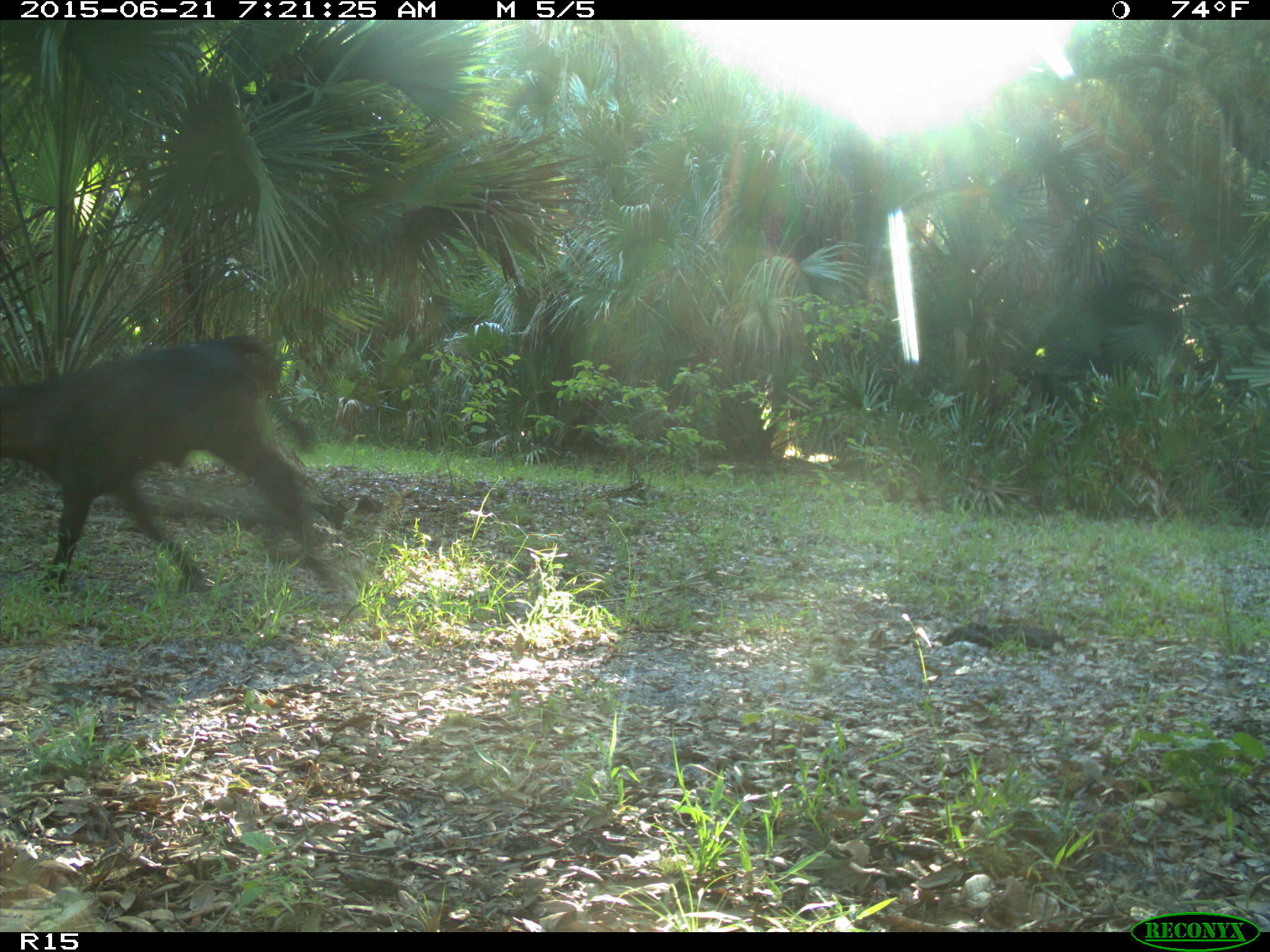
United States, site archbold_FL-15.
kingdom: Animalia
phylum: Chordata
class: Mammalia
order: Artiodactyla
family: Bovidae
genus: Bos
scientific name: Bos taurus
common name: domestic cow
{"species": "Bos taurus (domestic cow)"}